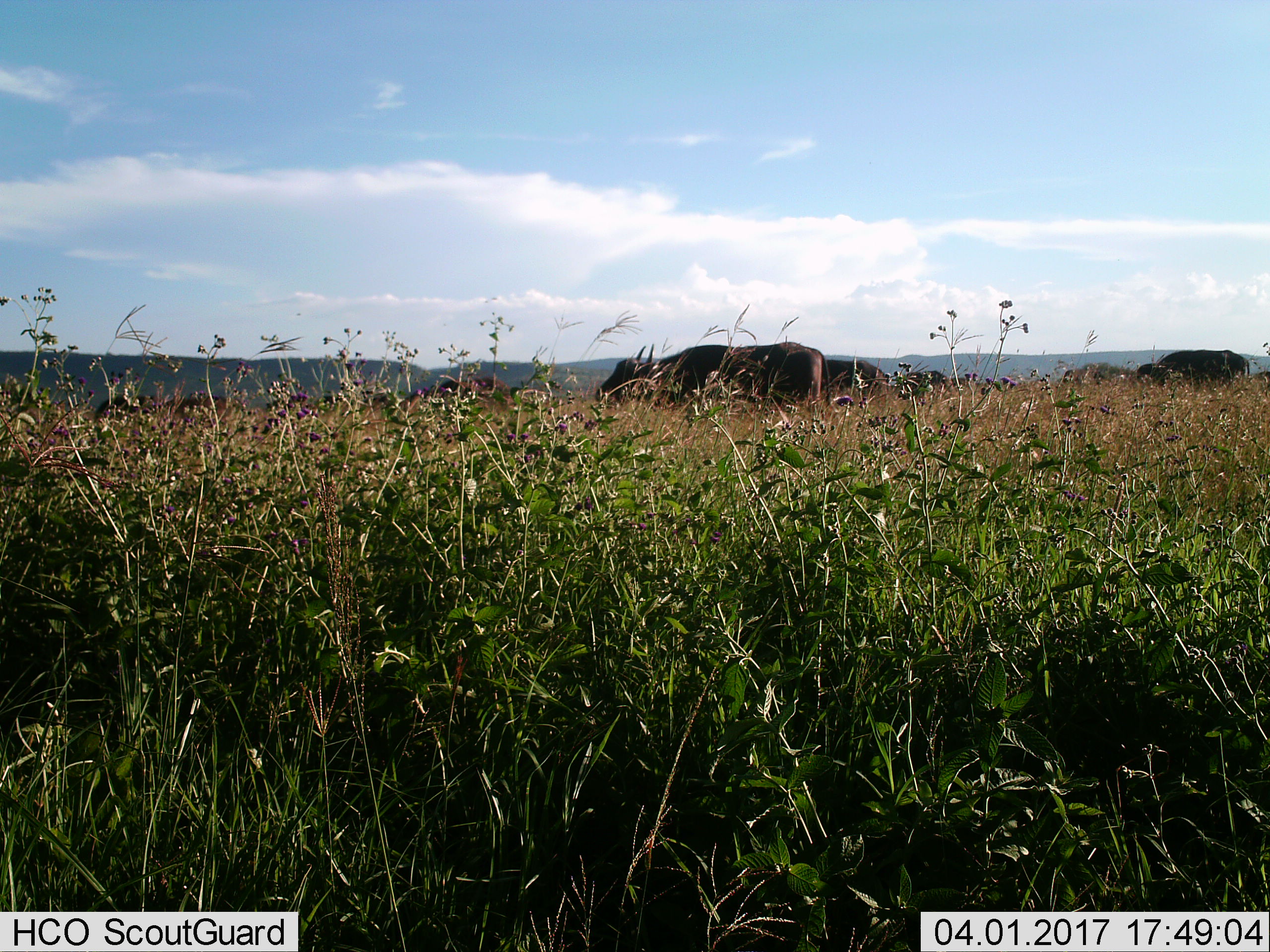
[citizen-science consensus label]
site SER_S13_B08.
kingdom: Animalia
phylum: Chordata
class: Mammalia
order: Artiodactyla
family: Bovidae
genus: Syncerus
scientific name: Syncerus caffer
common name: african buffalo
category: buffalo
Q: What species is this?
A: Buffalo (african buffalo) (Syncerus caffer).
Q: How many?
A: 6.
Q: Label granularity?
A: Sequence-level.